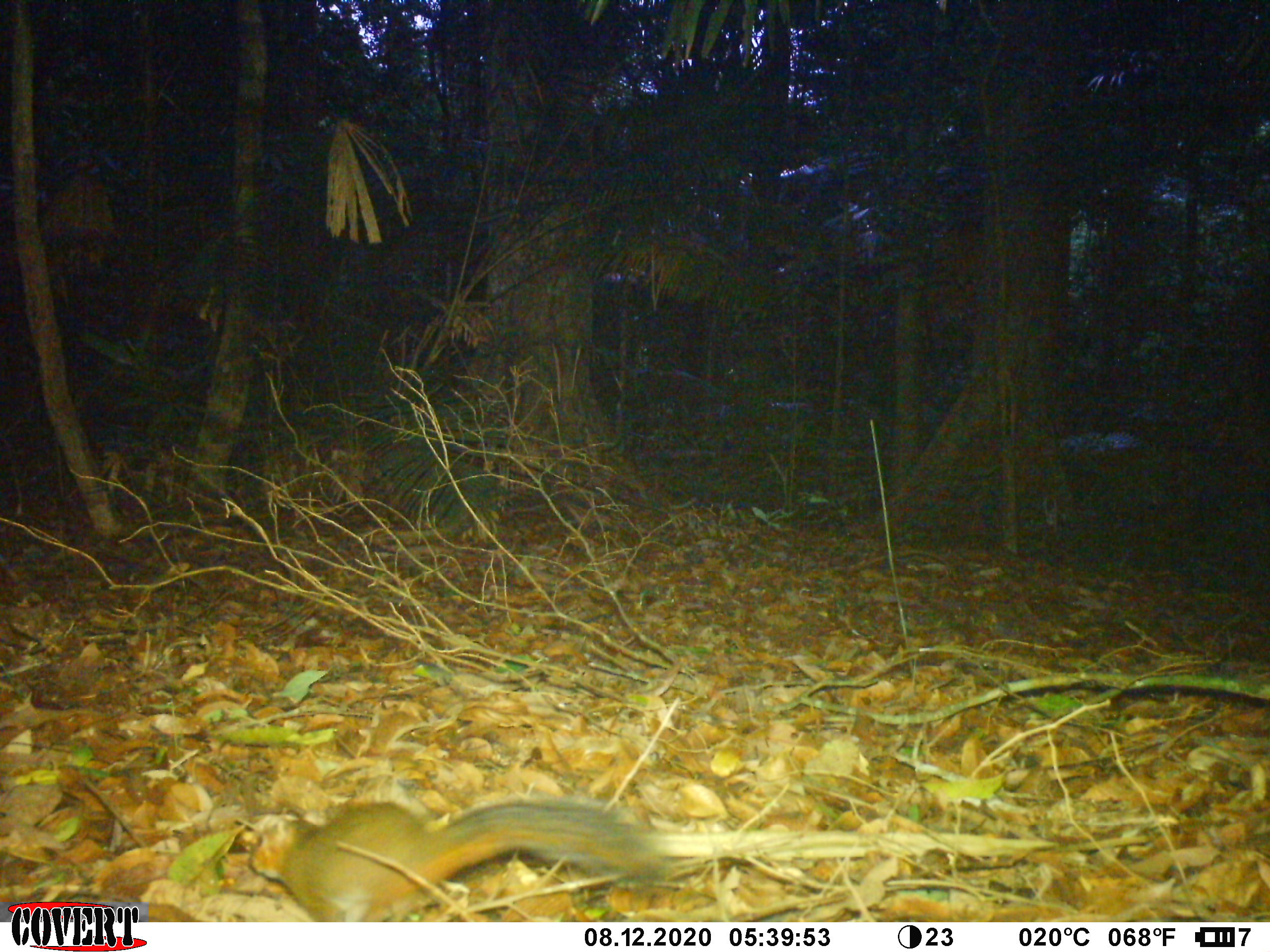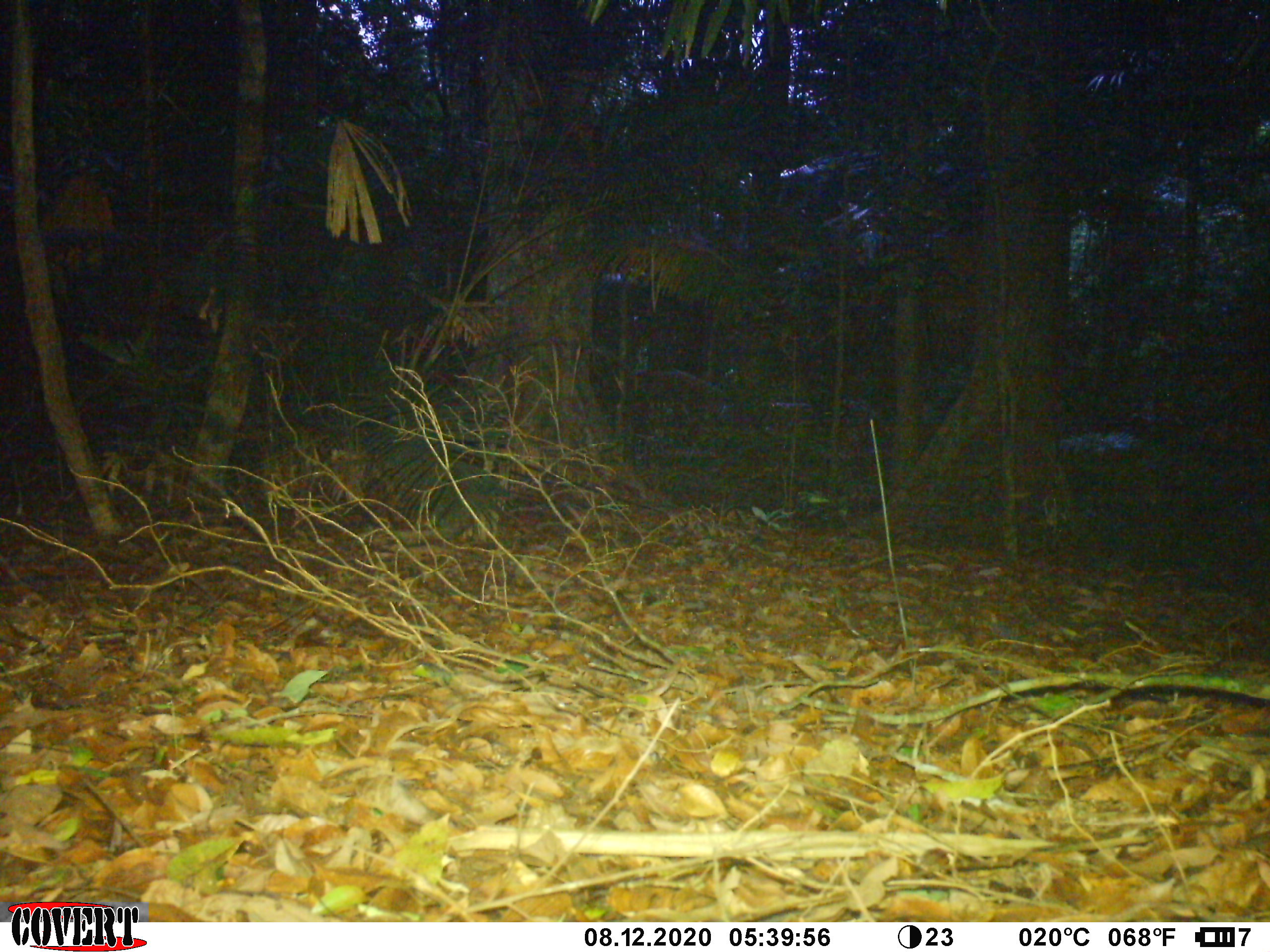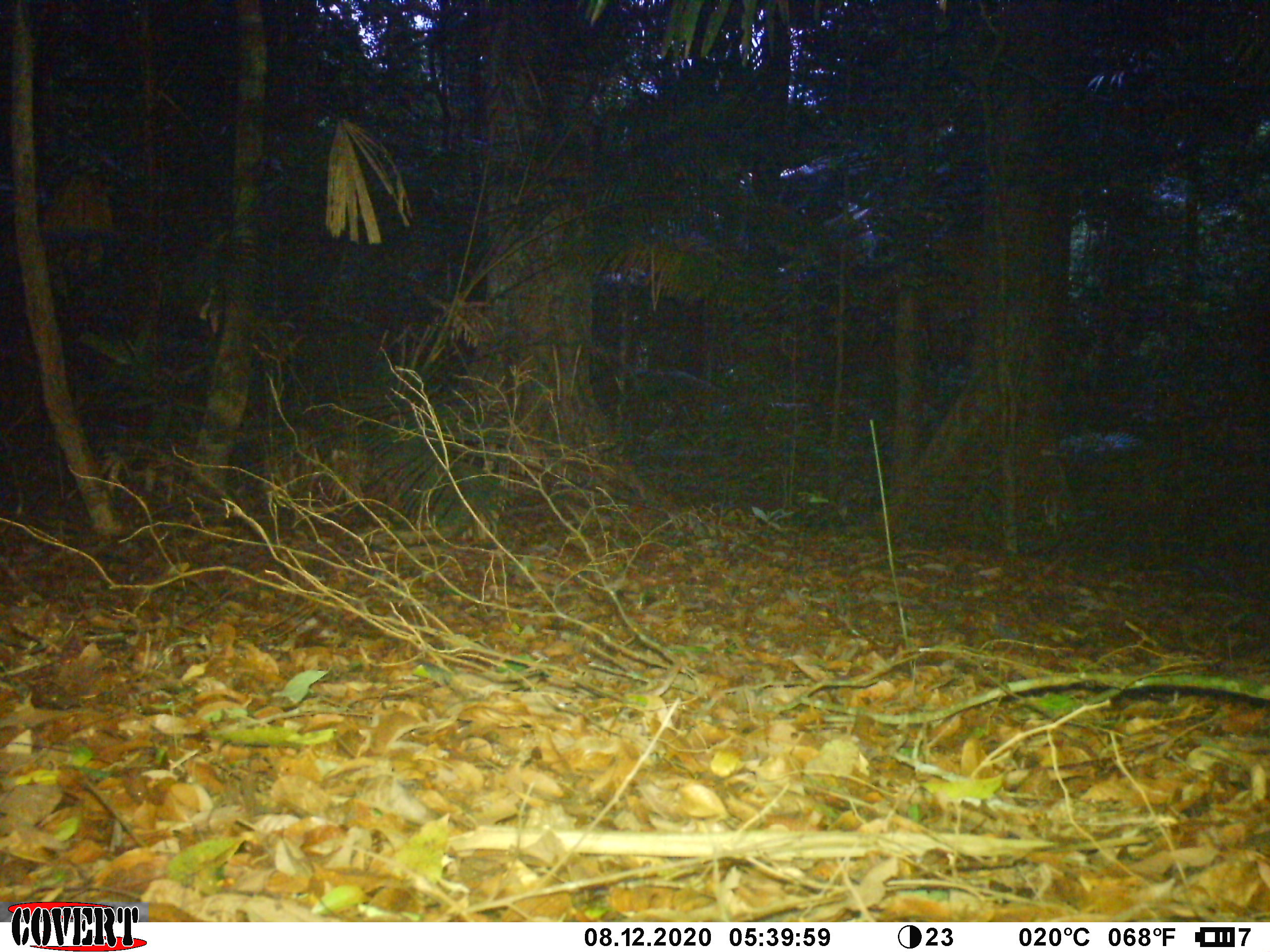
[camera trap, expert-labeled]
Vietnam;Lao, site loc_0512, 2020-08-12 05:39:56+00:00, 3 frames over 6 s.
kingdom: Animalia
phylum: Chordata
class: Mammalia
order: Rodentia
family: Sciuridae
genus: Dremomys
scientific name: Dremomys rufigenis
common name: red-cheeked squirrel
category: red cheeked squirrel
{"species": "red cheeked squirrel (red-cheeked squirrel) (Dremomys rufigenis)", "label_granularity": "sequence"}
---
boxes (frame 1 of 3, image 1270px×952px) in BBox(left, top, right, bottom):
red cheeked squirrel: BBox(248, 789, 670, 922)